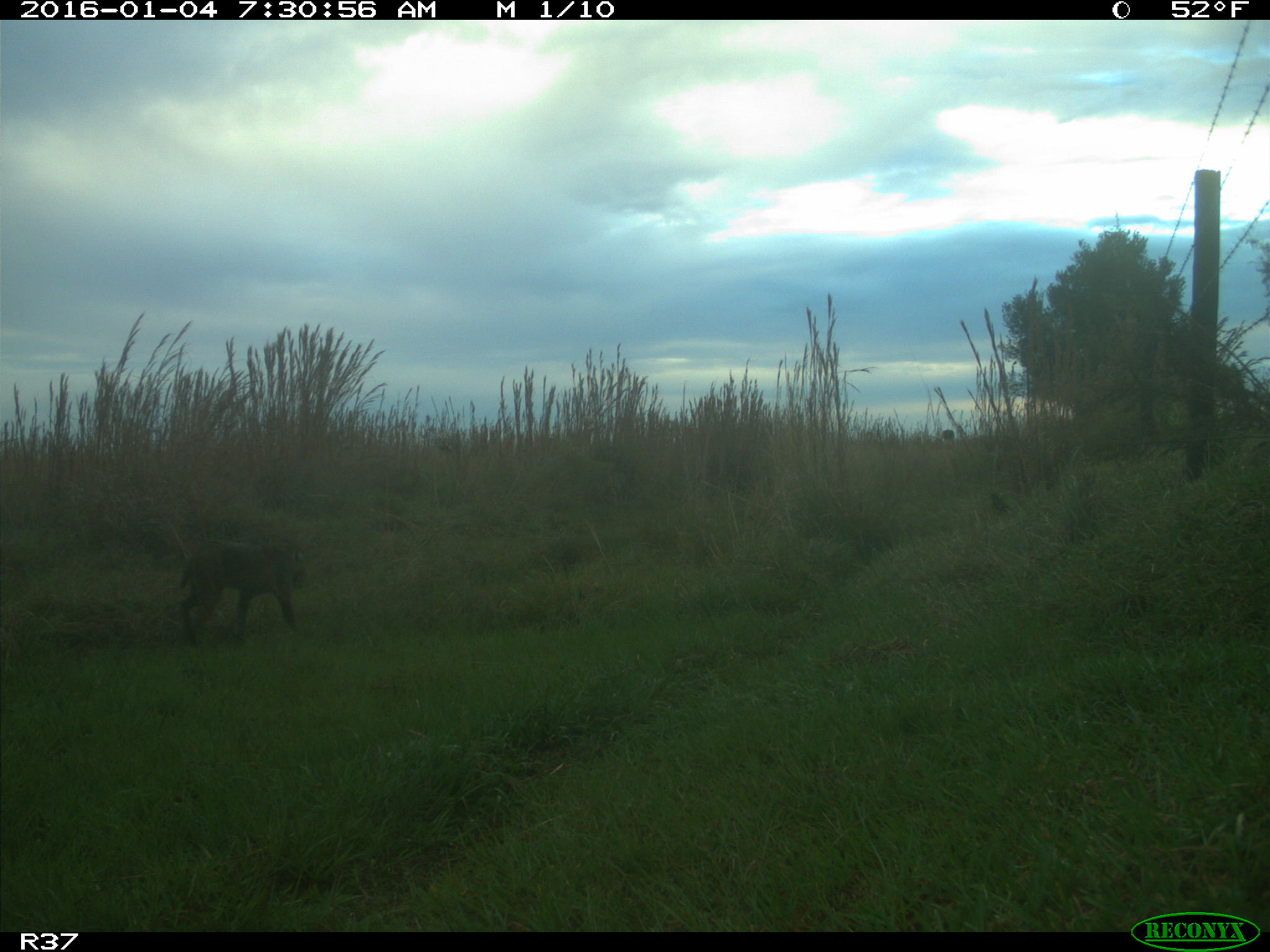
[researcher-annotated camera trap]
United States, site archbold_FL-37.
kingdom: Animalia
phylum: Chordata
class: Mammalia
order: Carnivora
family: Felidae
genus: Lynx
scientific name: Lynx rufus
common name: bobcat